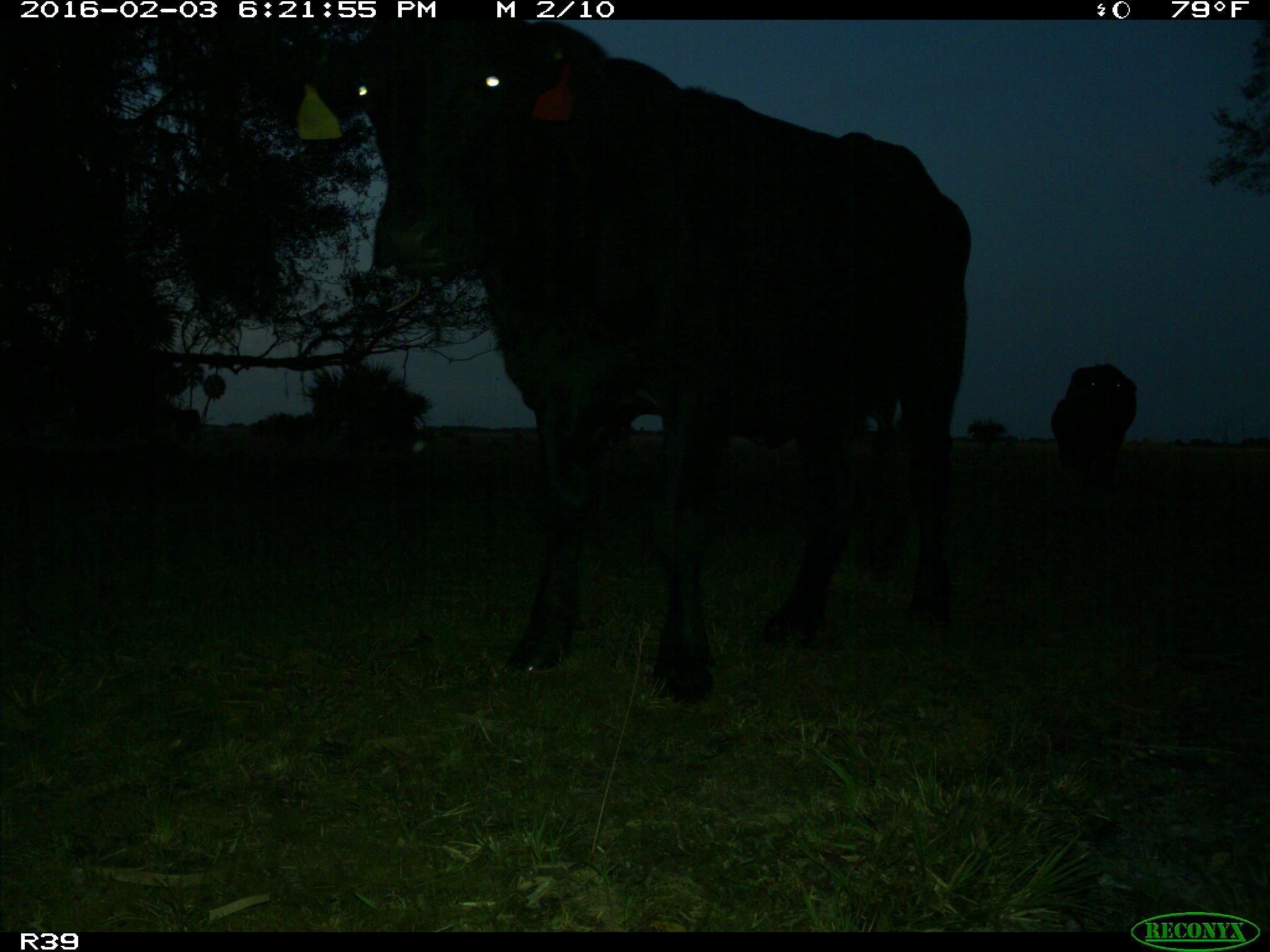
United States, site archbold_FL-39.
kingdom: Animalia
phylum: Chordata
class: Mammalia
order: Artiodactyla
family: Bovidae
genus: Bos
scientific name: Bos taurus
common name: domestic cow